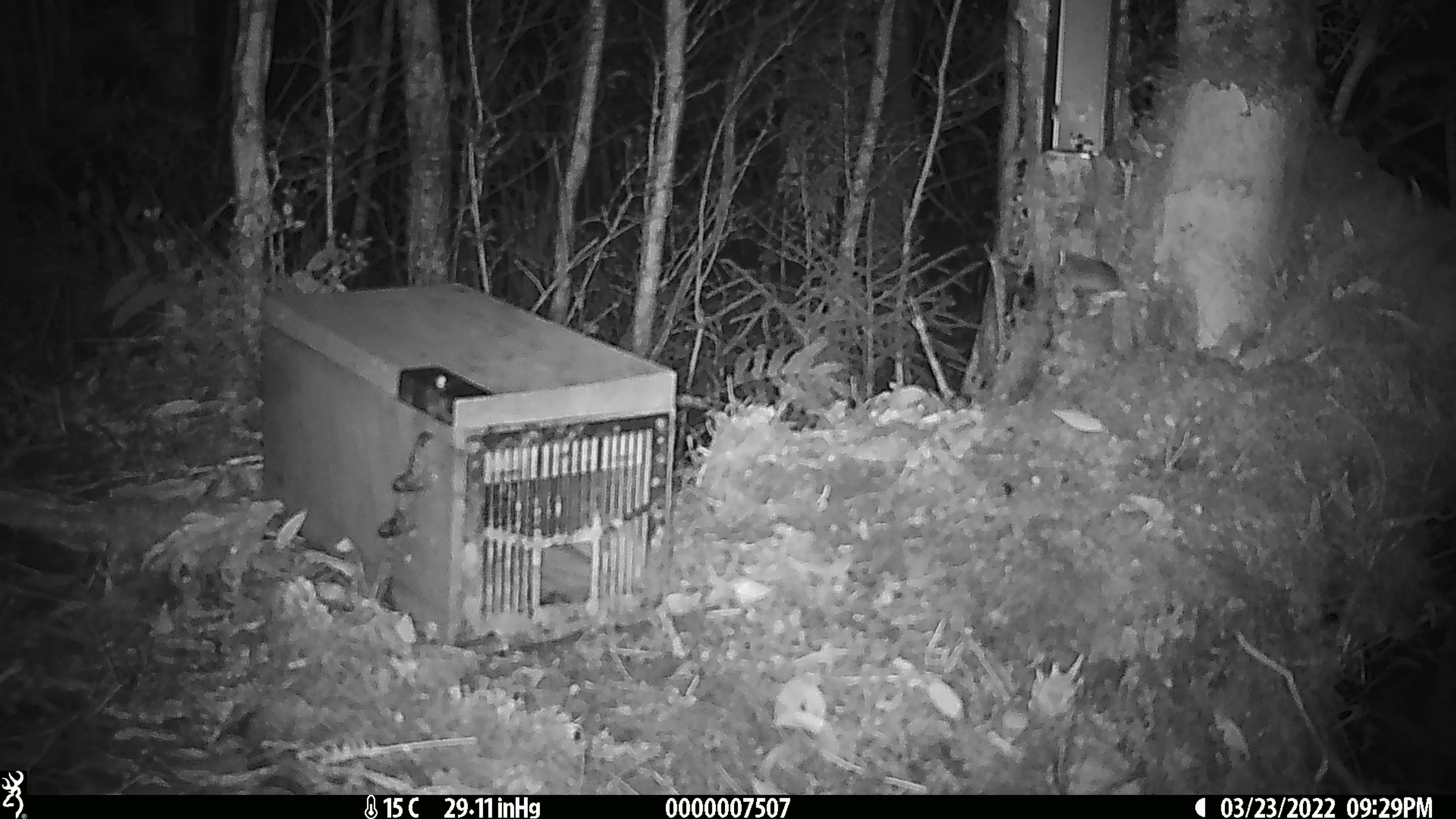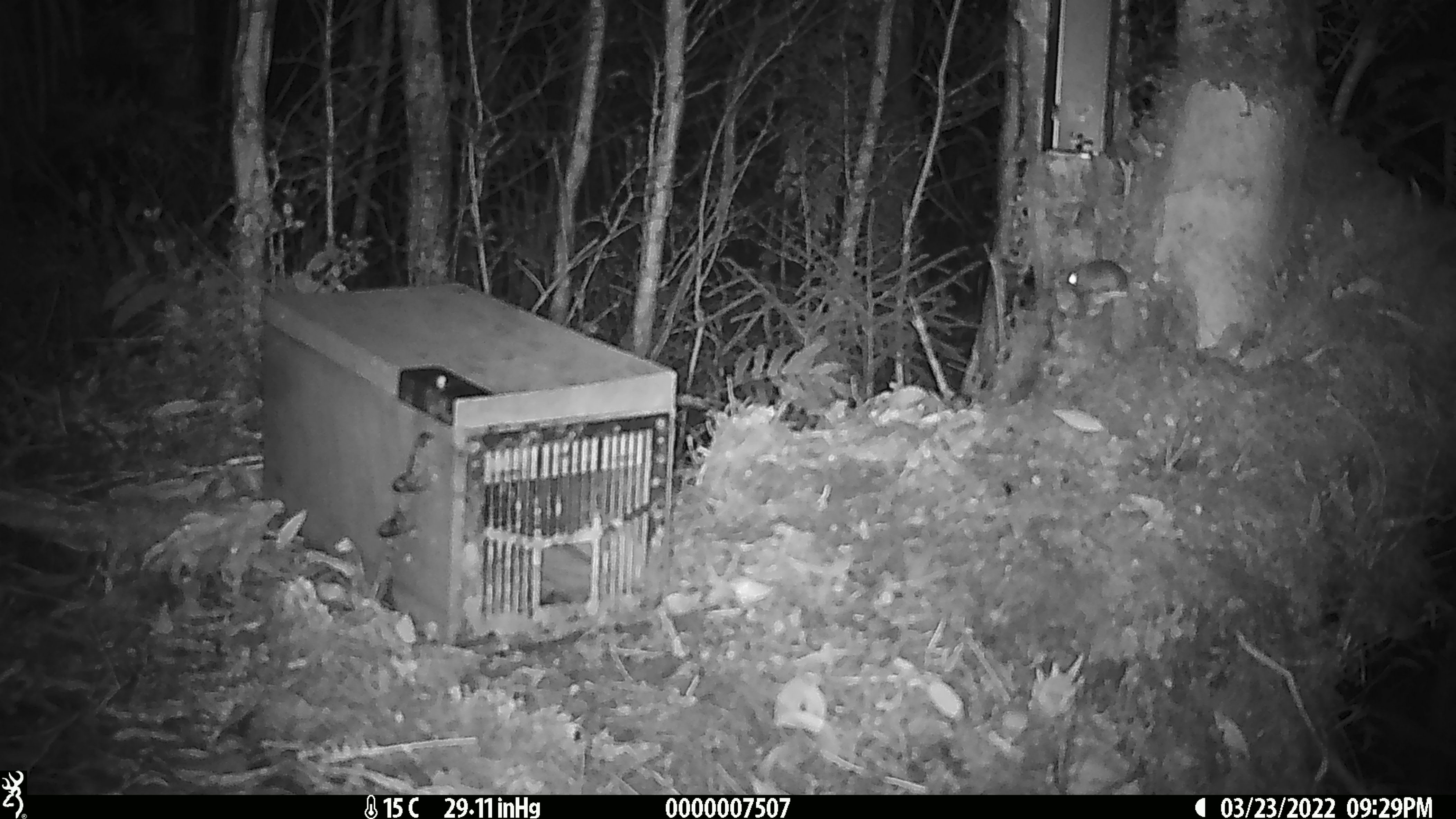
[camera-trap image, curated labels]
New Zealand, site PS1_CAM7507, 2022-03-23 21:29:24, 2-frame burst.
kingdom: Animalia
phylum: Chordata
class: Mammalia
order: Rodentia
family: Muridae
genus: Mus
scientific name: Mus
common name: mouse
Mouse (Mus).